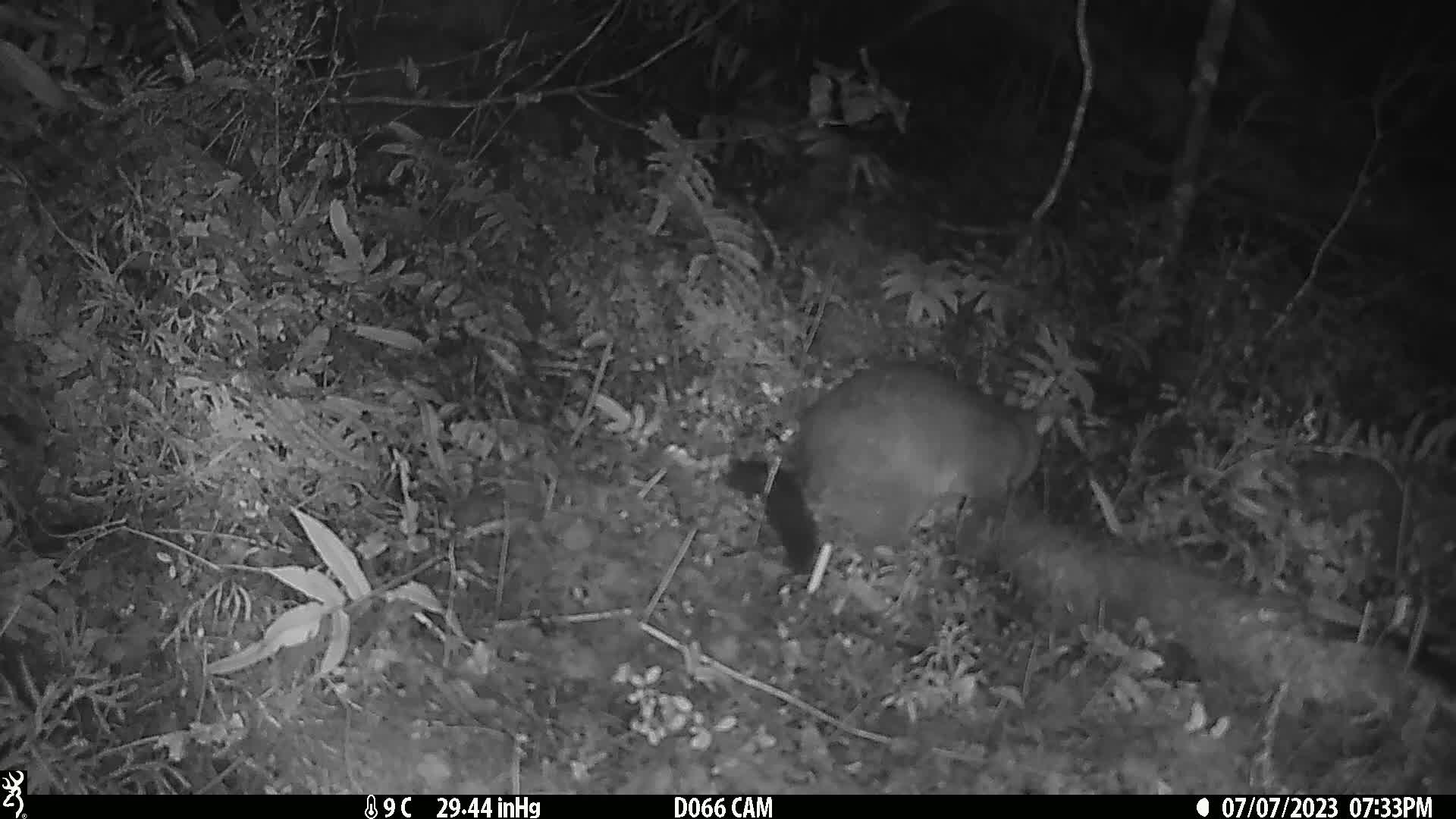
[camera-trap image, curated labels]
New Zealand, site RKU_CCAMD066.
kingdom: Animalia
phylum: Chordata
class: Mammalia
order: Diprotodontia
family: Phalangeridae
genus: Trichosurus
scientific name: Trichosurus vulpecula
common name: common brushtail possum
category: possum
Possum (common brushtail possum) (Trichosurus vulpecula).